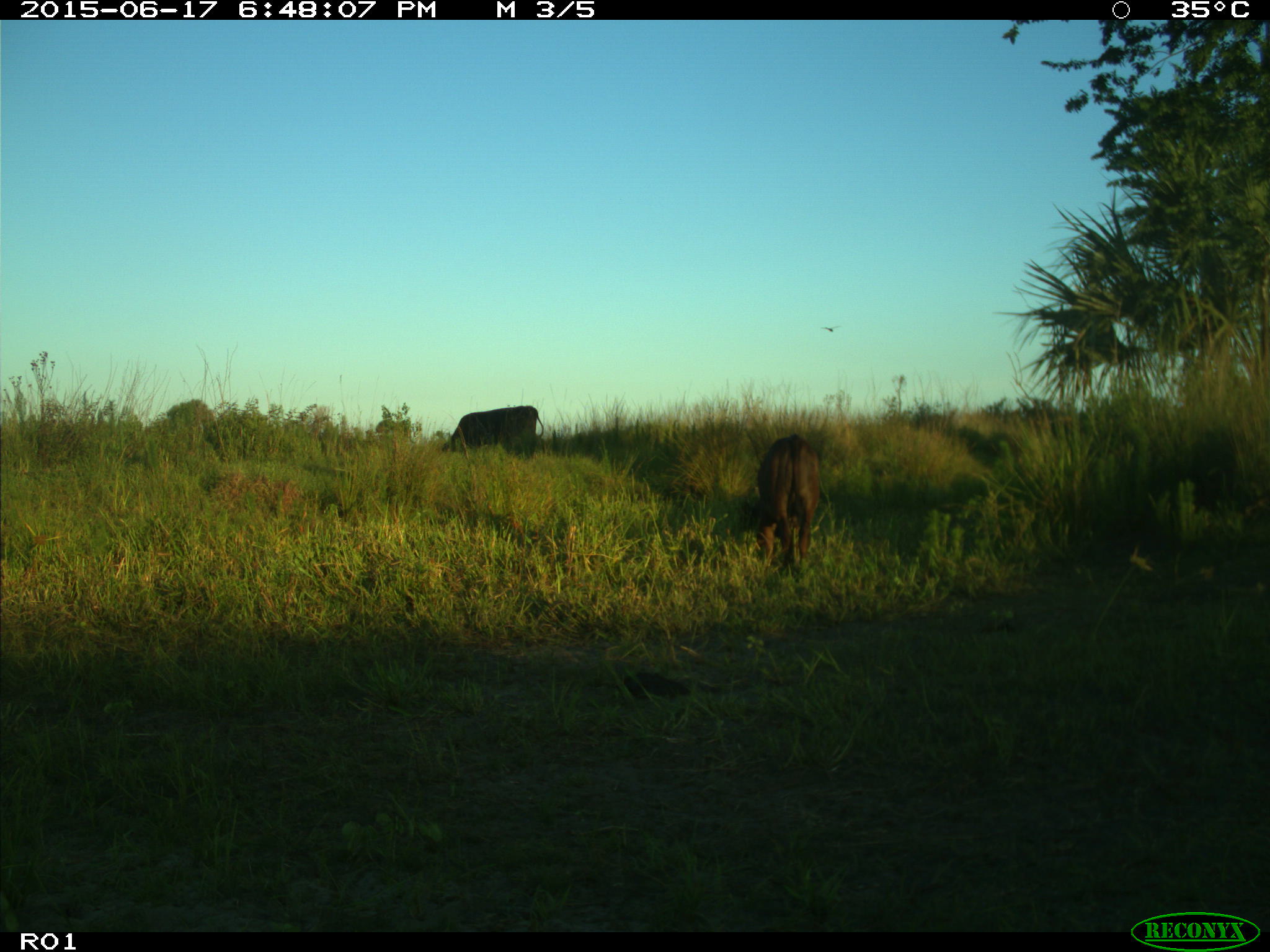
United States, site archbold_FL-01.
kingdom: Animalia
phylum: Chordata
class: Mammalia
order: Artiodactyla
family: Bovidae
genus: Bos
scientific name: Bos taurus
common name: domestic cow